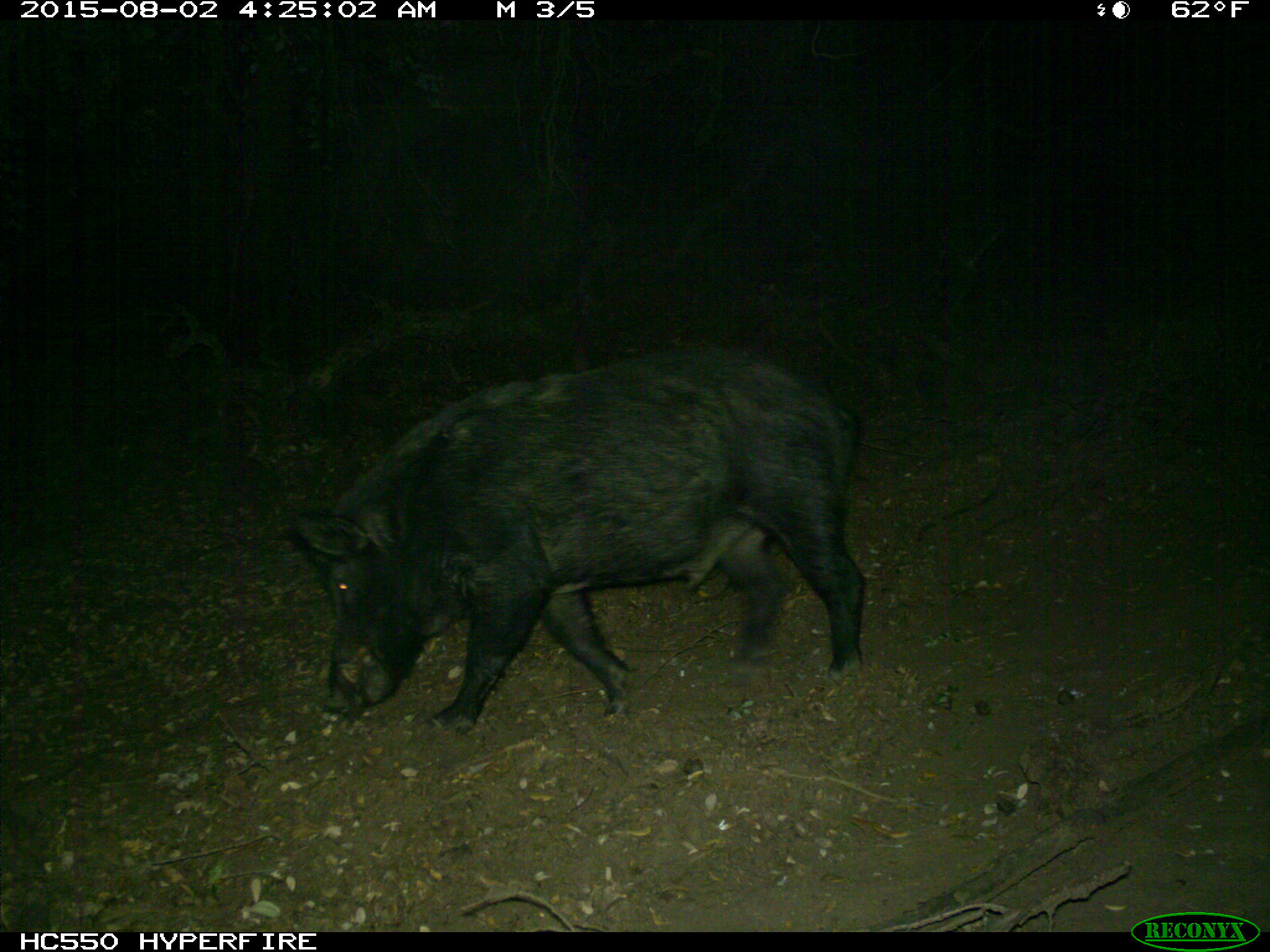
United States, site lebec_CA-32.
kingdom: Animalia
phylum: Chordata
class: Mammalia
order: Artiodactyla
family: Suidae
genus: Sus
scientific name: Sus scrofa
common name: wild boar